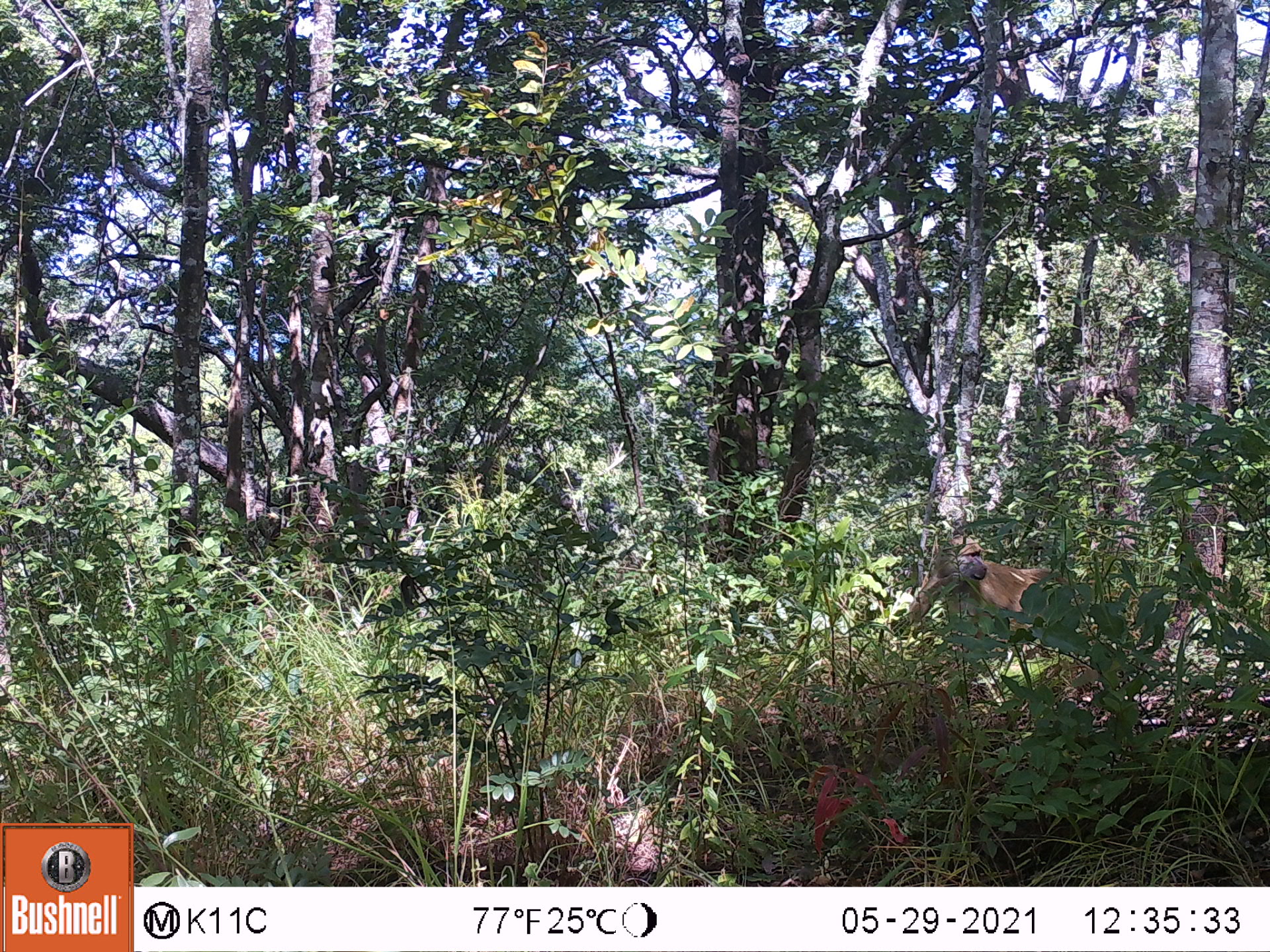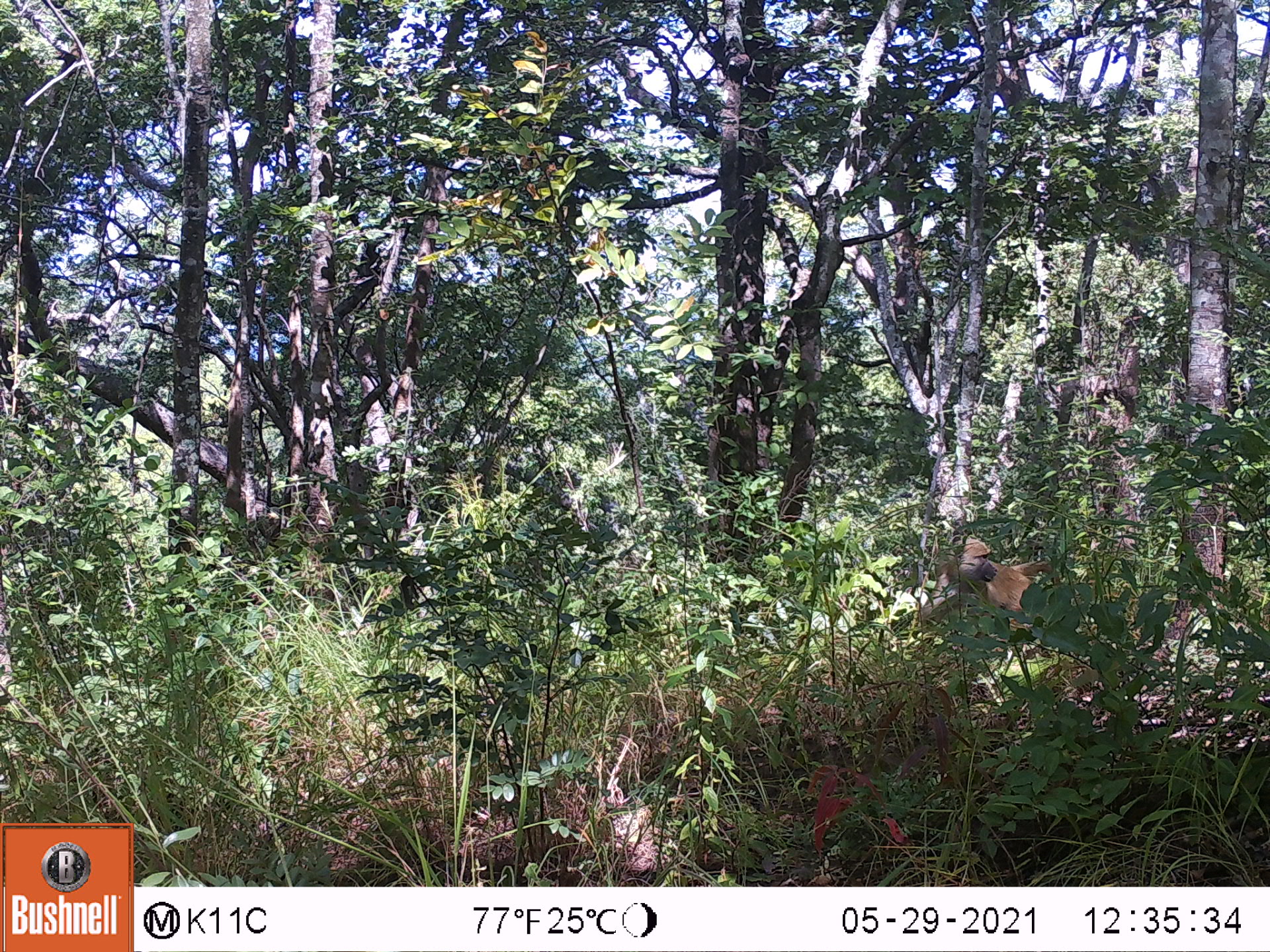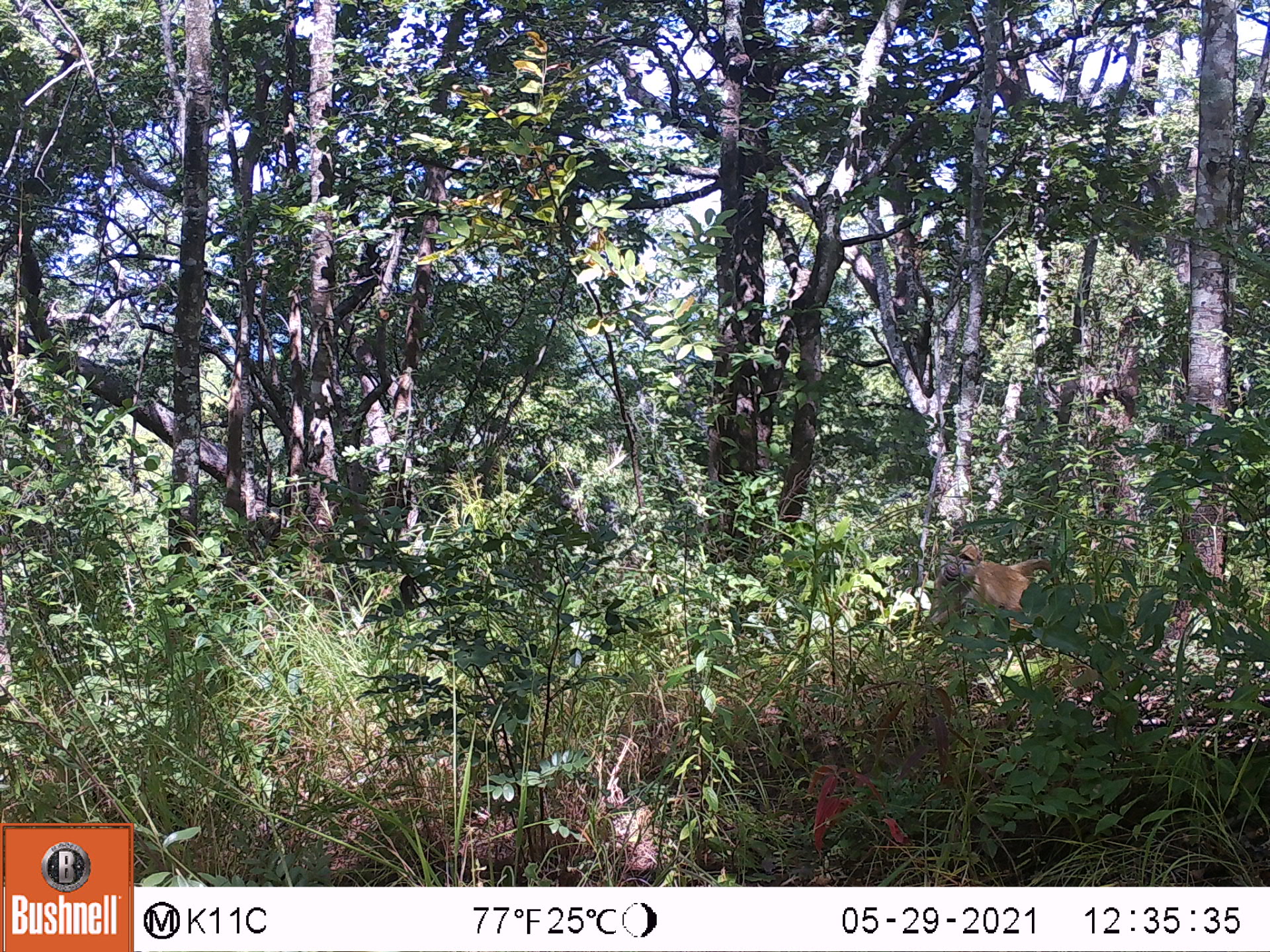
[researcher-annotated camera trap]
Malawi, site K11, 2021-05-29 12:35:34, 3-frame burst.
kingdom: Animalia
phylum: Chordata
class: Mammalia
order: Primates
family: Cercopithecidae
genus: Papio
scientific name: Papio cynocephalus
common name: yellow baboon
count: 1